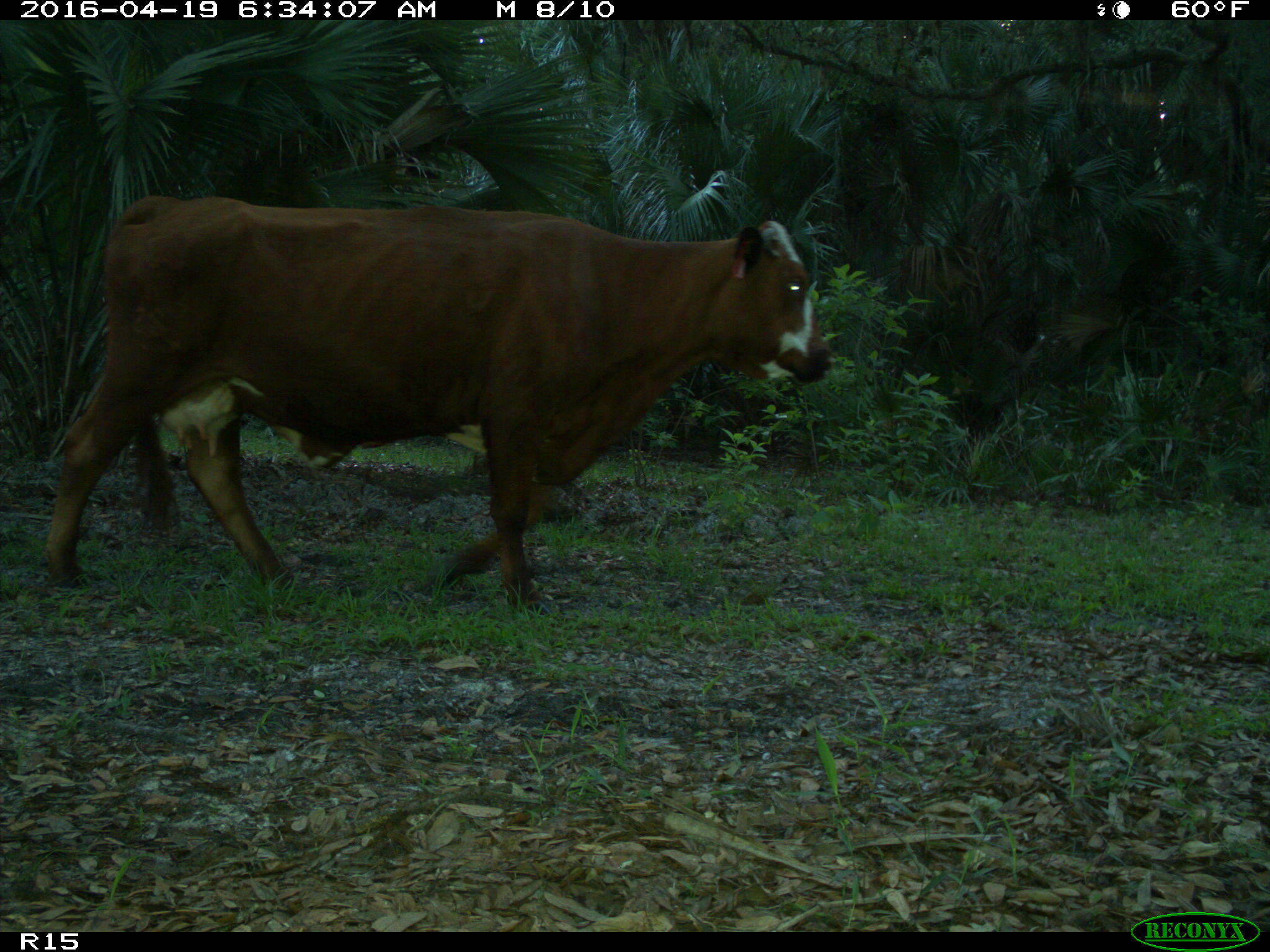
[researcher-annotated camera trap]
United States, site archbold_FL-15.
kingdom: Animalia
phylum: Chordata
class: Mammalia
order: Artiodactyla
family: Bovidae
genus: Bos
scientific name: Bos taurus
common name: domestic cow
Bos taurus (domestic cow).